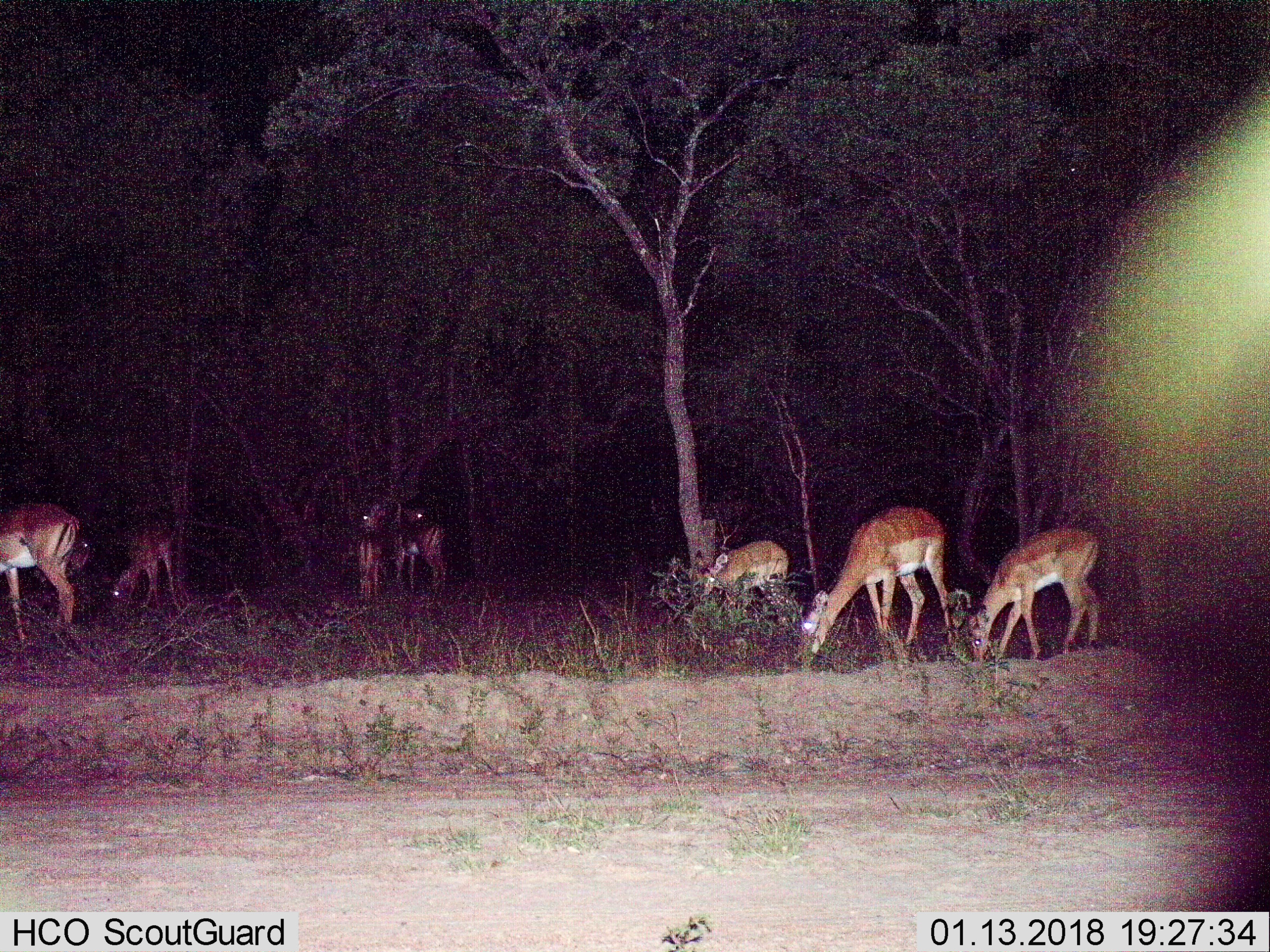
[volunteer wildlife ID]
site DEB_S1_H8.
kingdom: Animalia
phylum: Chordata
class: Mammalia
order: Artiodactyla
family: Bovidae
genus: Aepyceros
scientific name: Aepyceros melampus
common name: impala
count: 7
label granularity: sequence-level